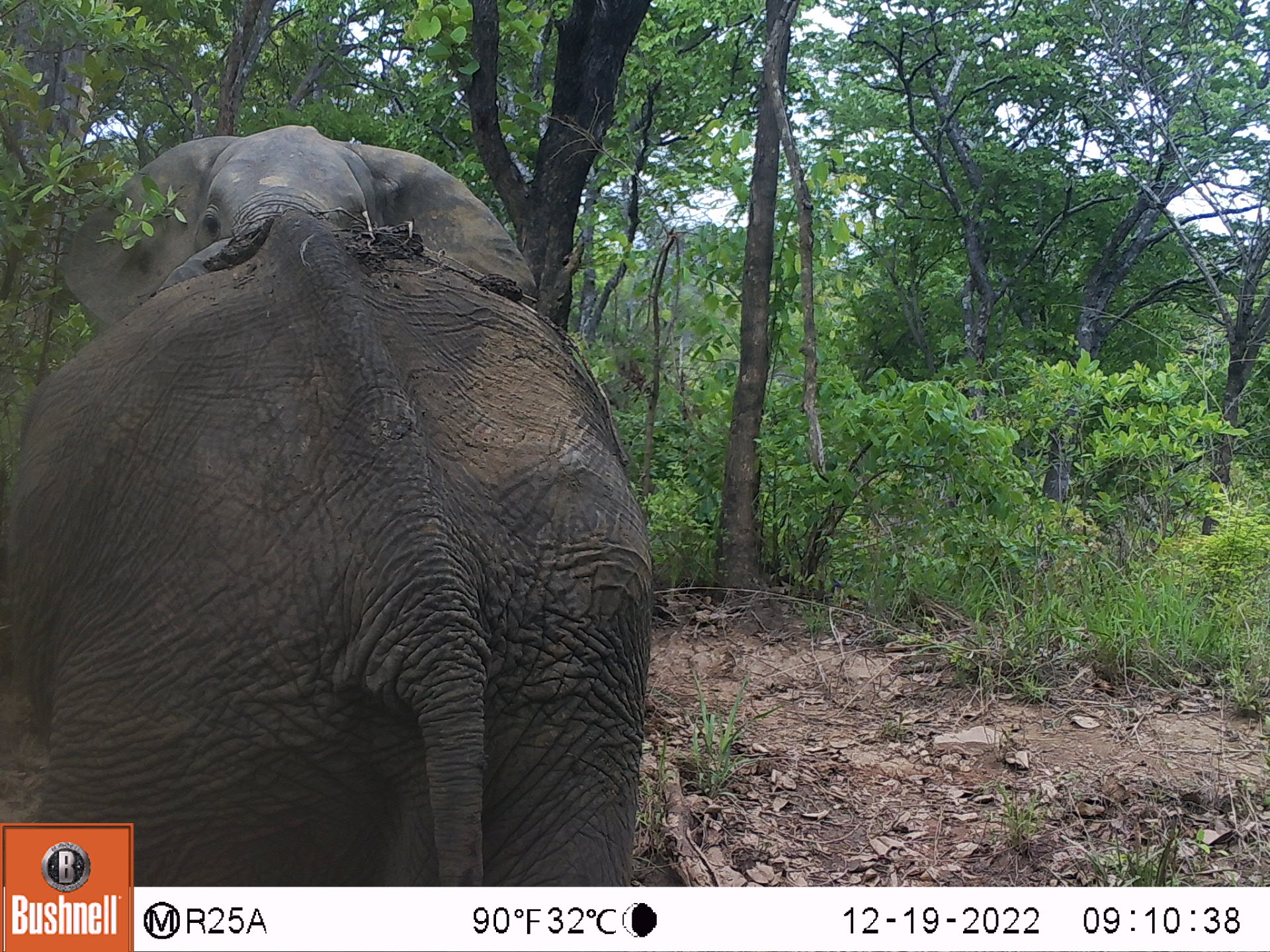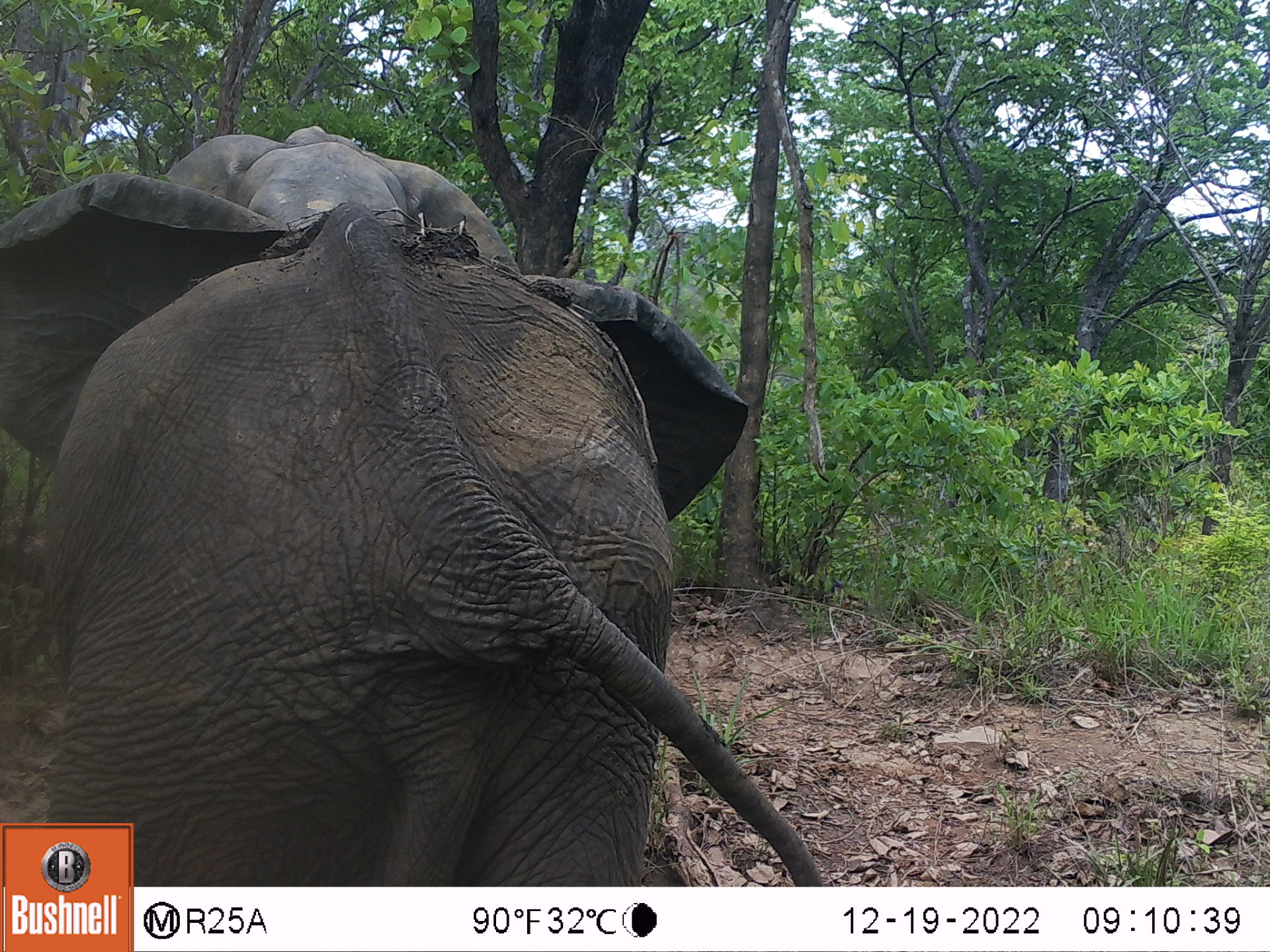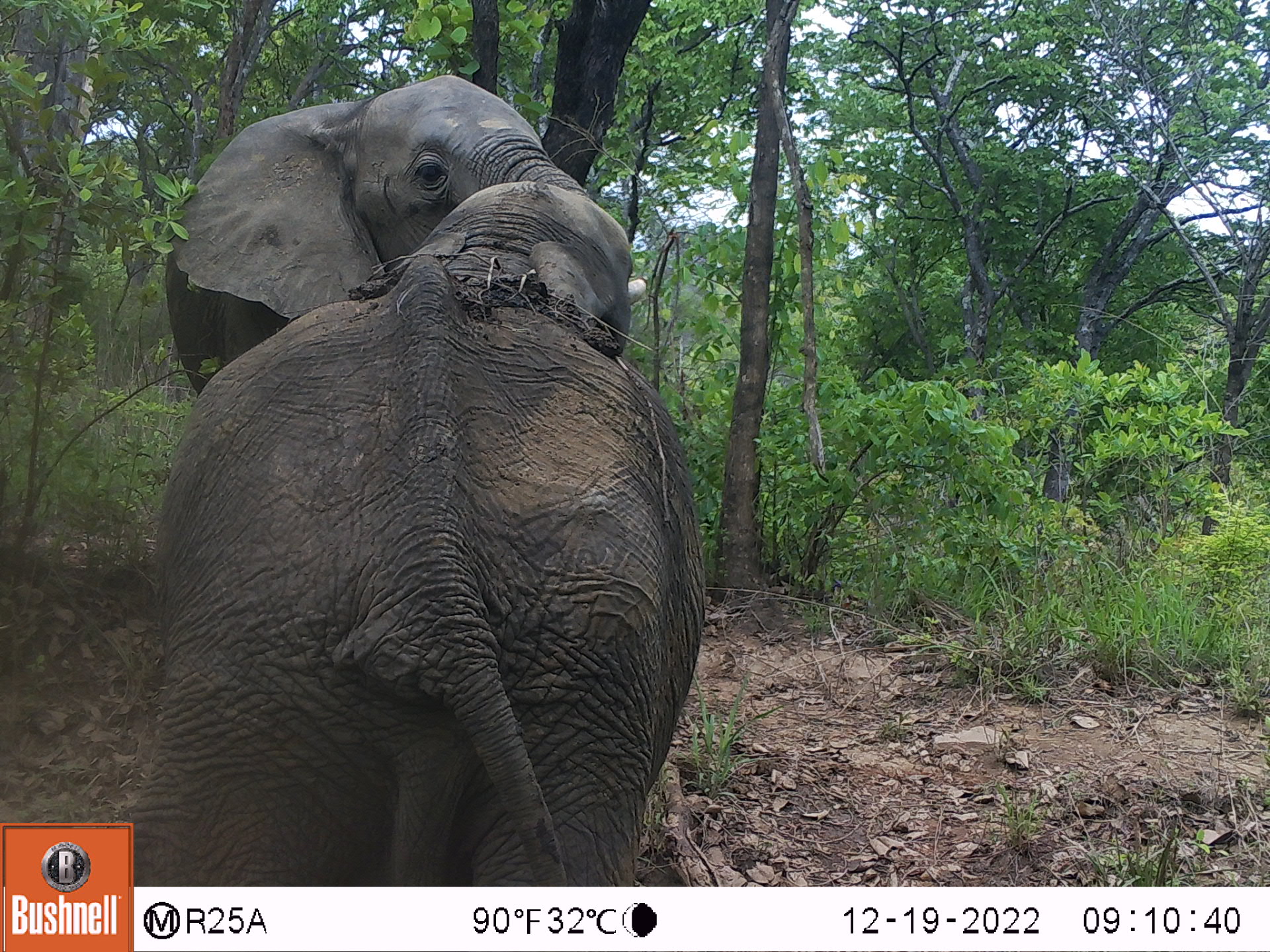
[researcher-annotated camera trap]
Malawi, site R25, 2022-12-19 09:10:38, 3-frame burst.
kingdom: Animalia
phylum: Chordata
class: Mammalia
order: Proboscidea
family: Elephantidae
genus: Loxodonta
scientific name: Loxodonta africana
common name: african savanna elephant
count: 2